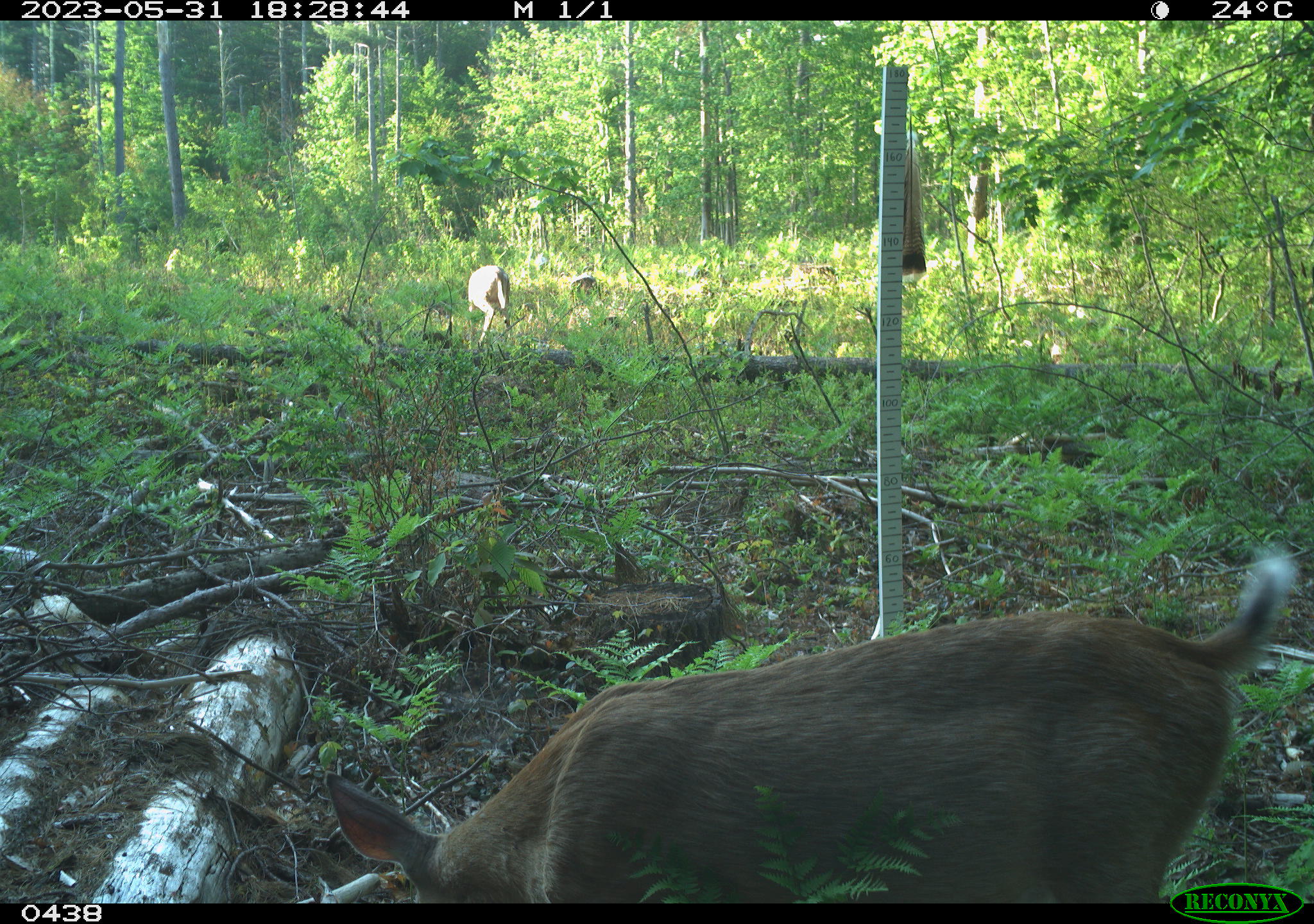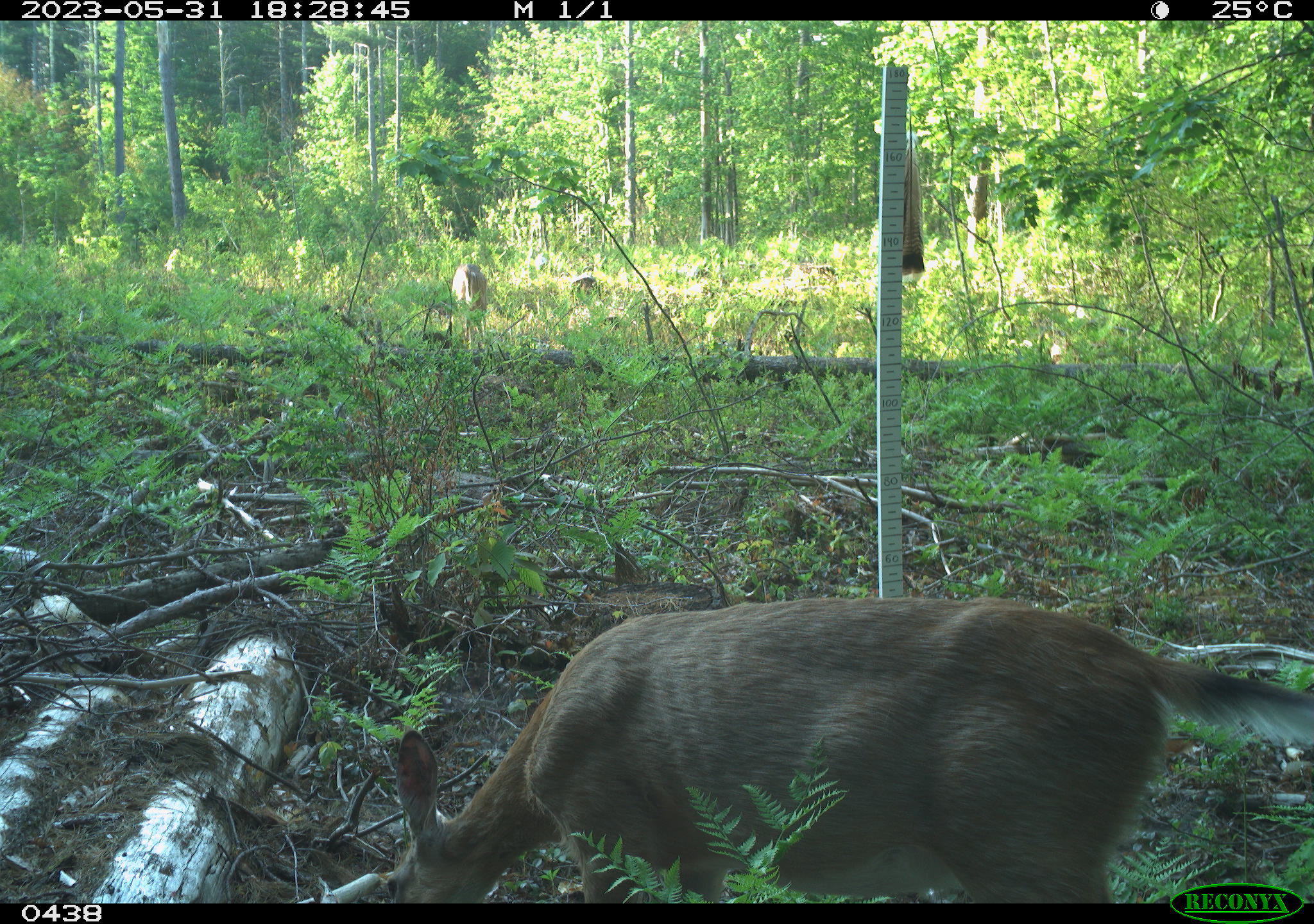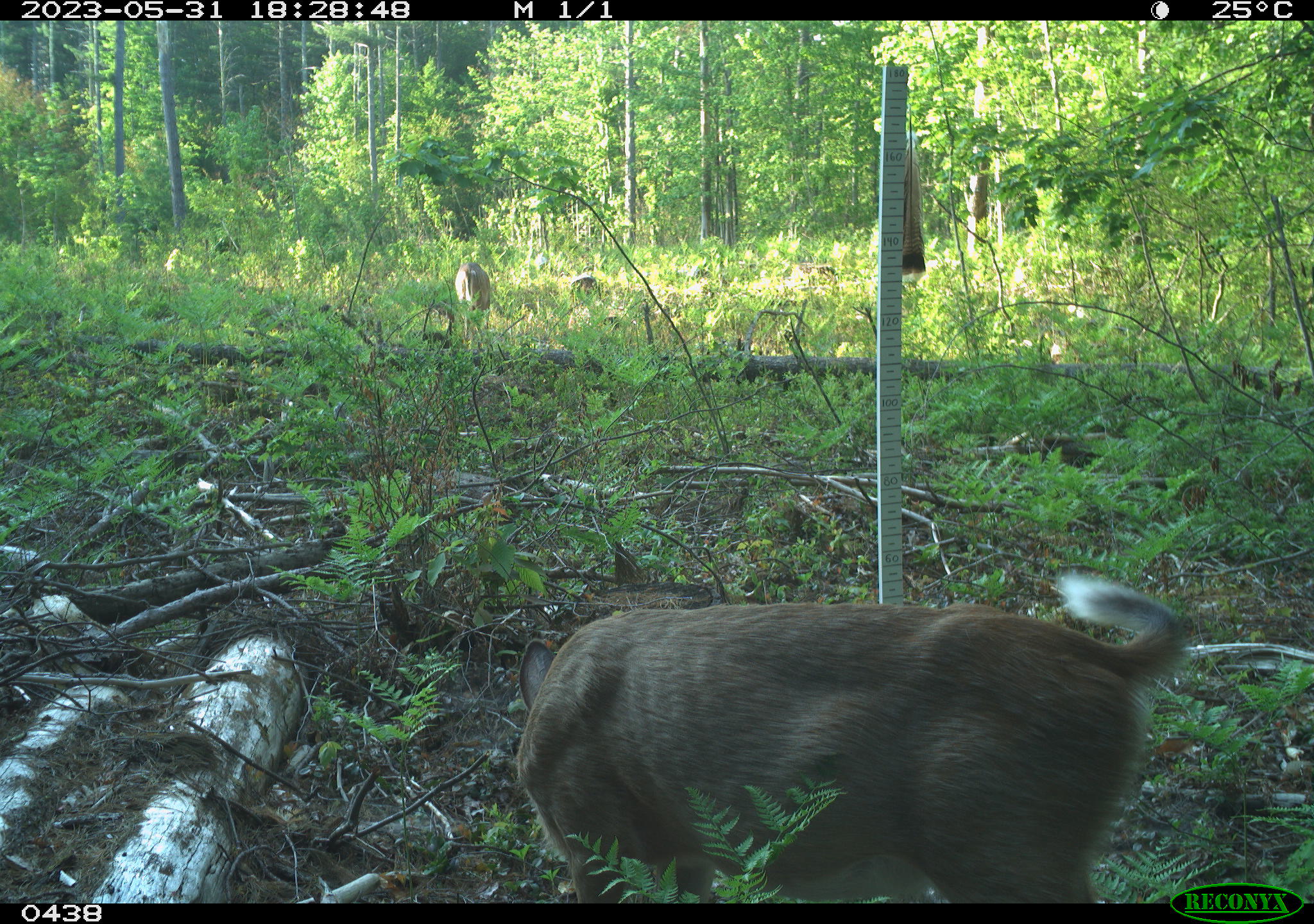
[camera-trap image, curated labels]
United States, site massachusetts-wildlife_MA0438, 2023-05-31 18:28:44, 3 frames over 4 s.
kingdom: Animalia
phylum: Chordata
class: Mammalia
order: Artiodactyla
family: Cervidae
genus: Odocoileus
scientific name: Odocoileus virginianus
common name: white-tailed deer